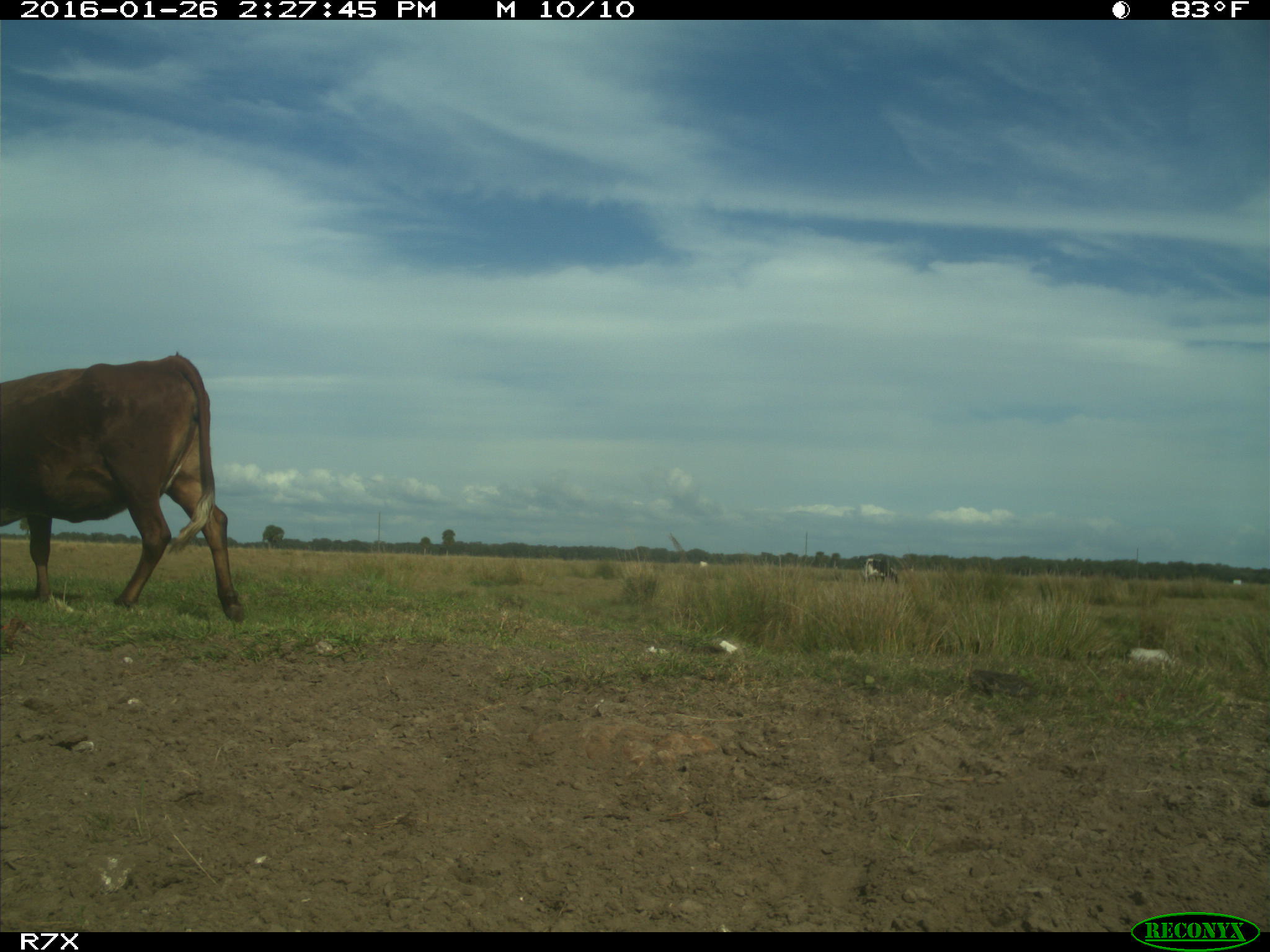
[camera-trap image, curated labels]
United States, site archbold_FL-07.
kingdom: Animalia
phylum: Chordata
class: Mammalia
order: Artiodactyla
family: Bovidae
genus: Bos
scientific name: Bos taurus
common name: domestic cow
Bos taurus (domestic cow).